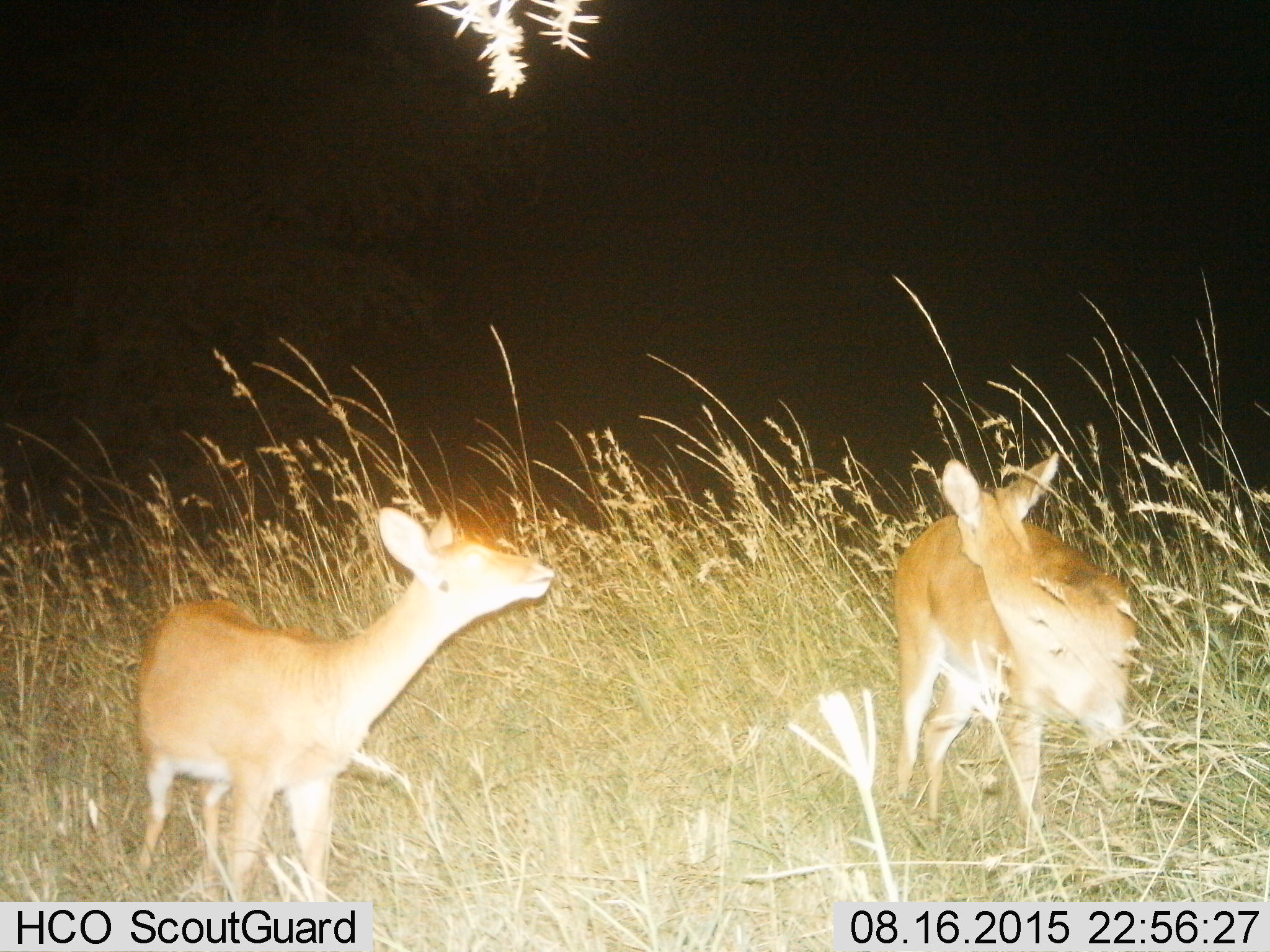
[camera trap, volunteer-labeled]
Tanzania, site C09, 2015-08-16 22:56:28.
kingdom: Animalia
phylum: Chordata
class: Mammalia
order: Artiodactyla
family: Bovidae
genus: Redunca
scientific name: Redunca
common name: reedbuck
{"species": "reedbuck (Redunca)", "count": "2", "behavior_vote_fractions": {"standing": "75%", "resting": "12%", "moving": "12%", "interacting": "0%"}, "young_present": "25%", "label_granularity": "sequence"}